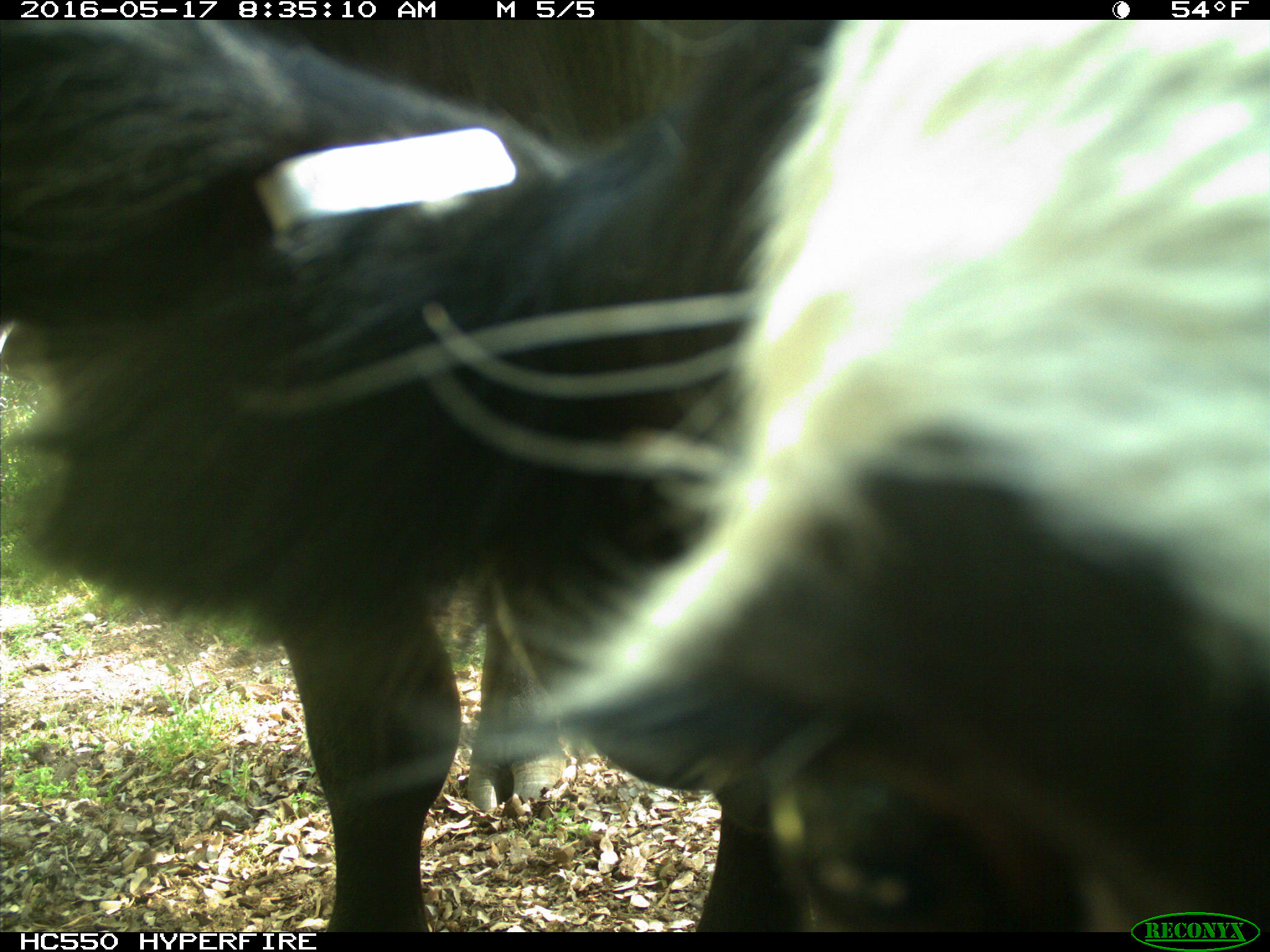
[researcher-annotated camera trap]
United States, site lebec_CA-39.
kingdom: Animalia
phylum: Chordata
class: Mammalia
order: Artiodactyla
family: Bovidae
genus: Bos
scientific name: Bos taurus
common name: domestic cow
Bos taurus (domestic cow).